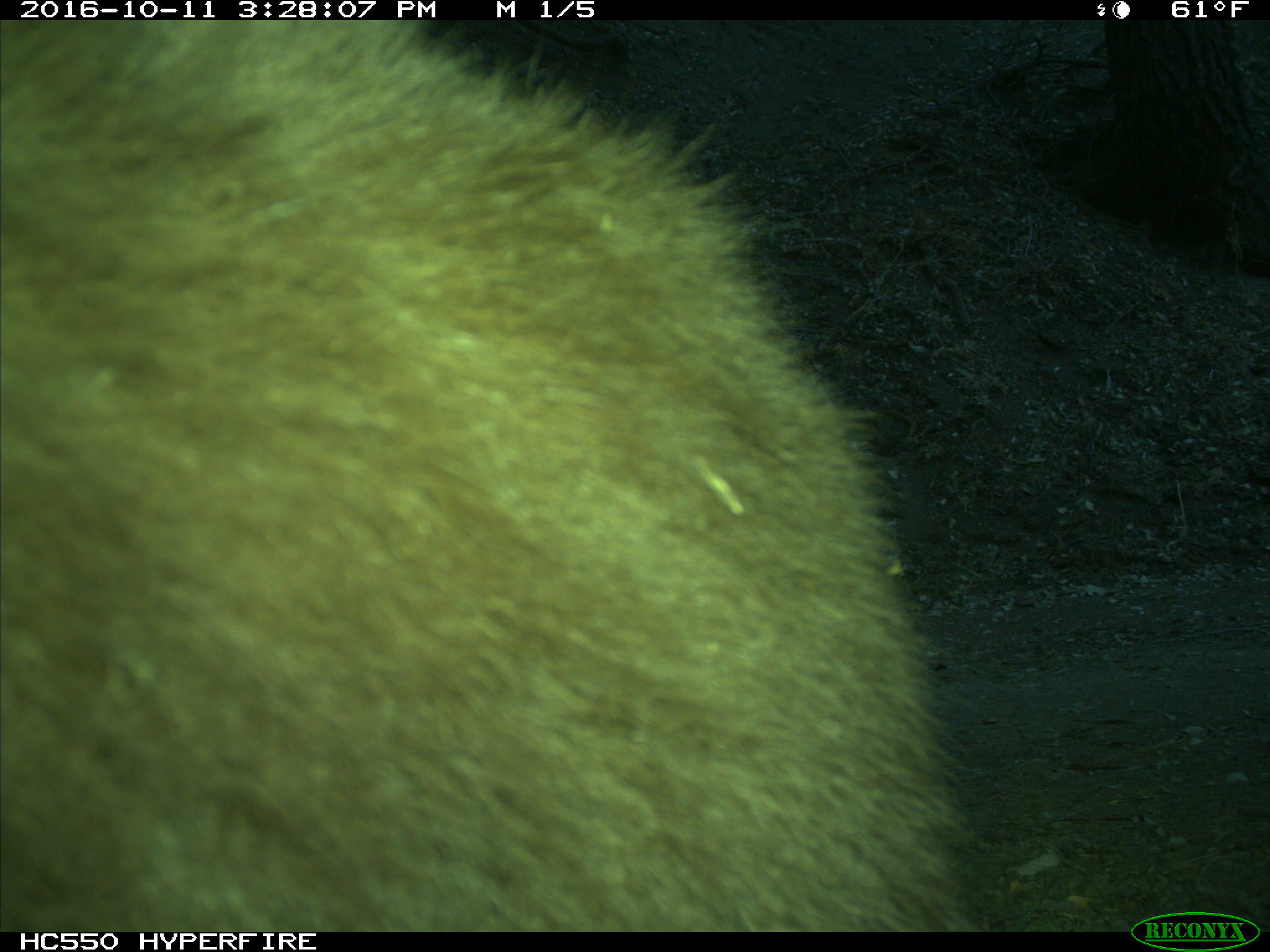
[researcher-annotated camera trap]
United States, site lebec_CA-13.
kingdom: Animalia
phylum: Chordata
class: Mammalia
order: Carnivora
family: Ursidae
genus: Ursus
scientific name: Ursus americanus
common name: american black bear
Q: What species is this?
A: Ursus americanus (american black bear).